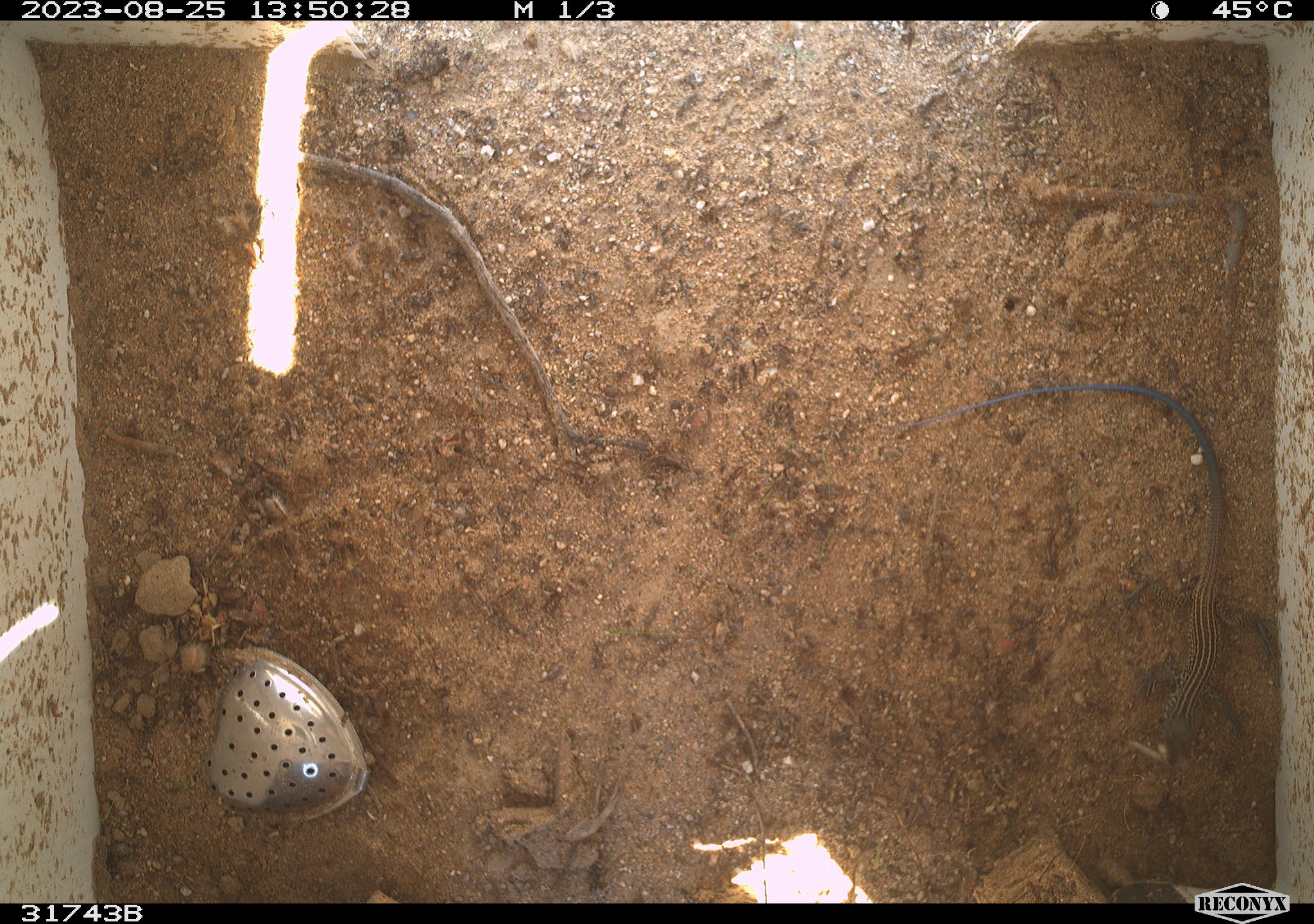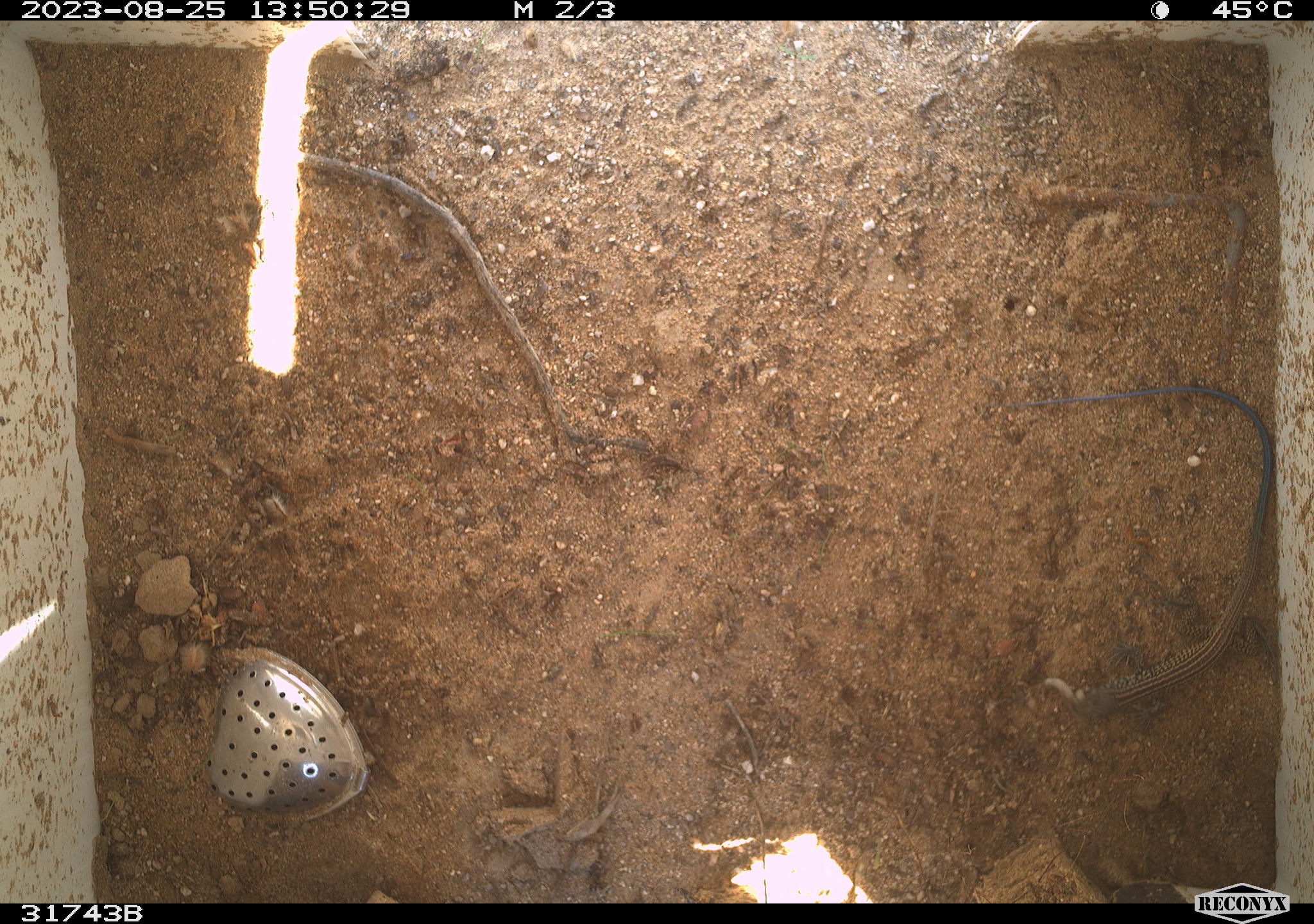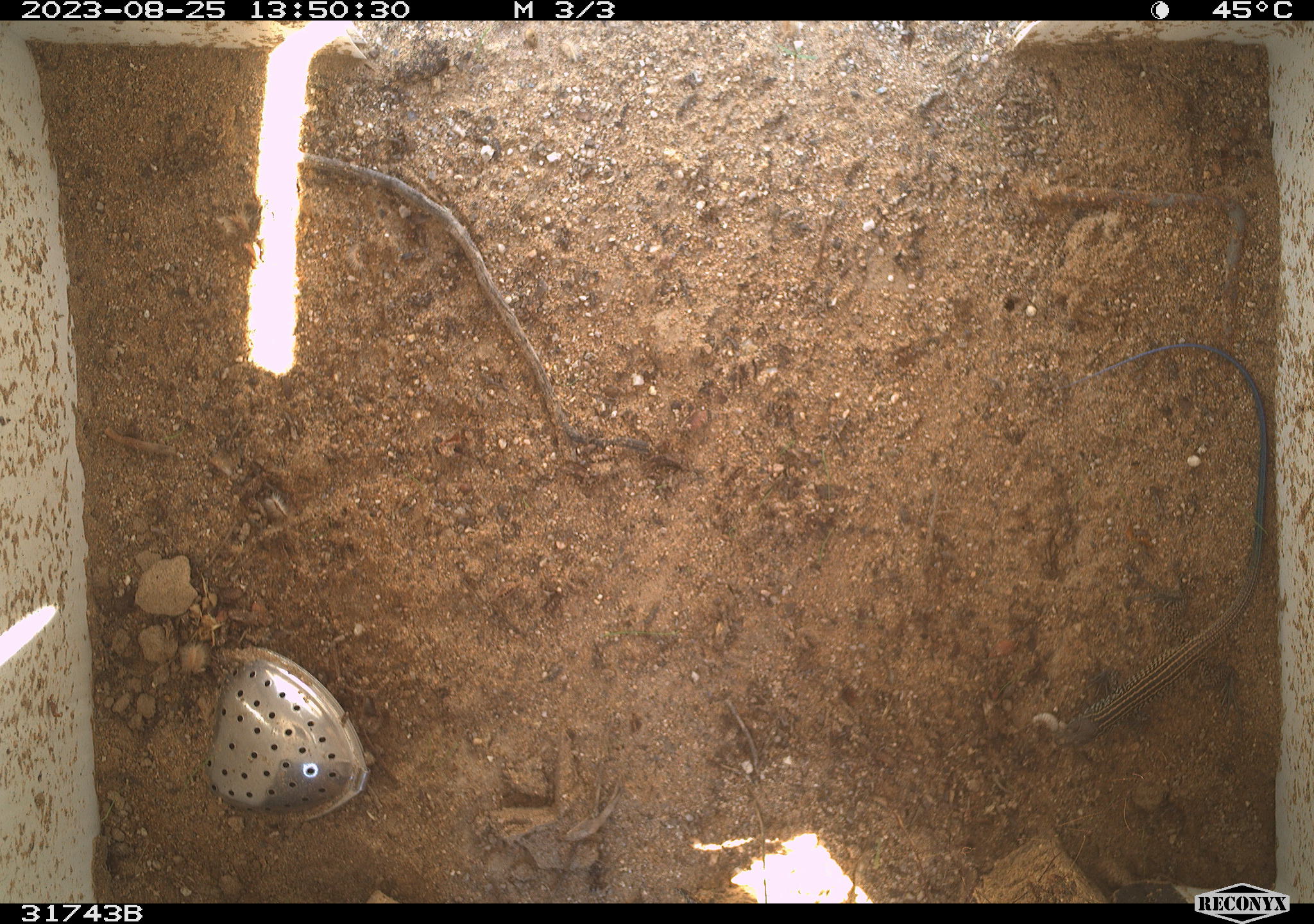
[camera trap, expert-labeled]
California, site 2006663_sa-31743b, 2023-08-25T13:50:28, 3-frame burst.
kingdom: Animalia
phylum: Chordata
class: Reptilia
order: Squamata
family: Teiidae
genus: Aspidoscelis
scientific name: Aspidoscelis tigris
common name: western whiptail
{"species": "western whiptail (Aspidoscelis tigris)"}